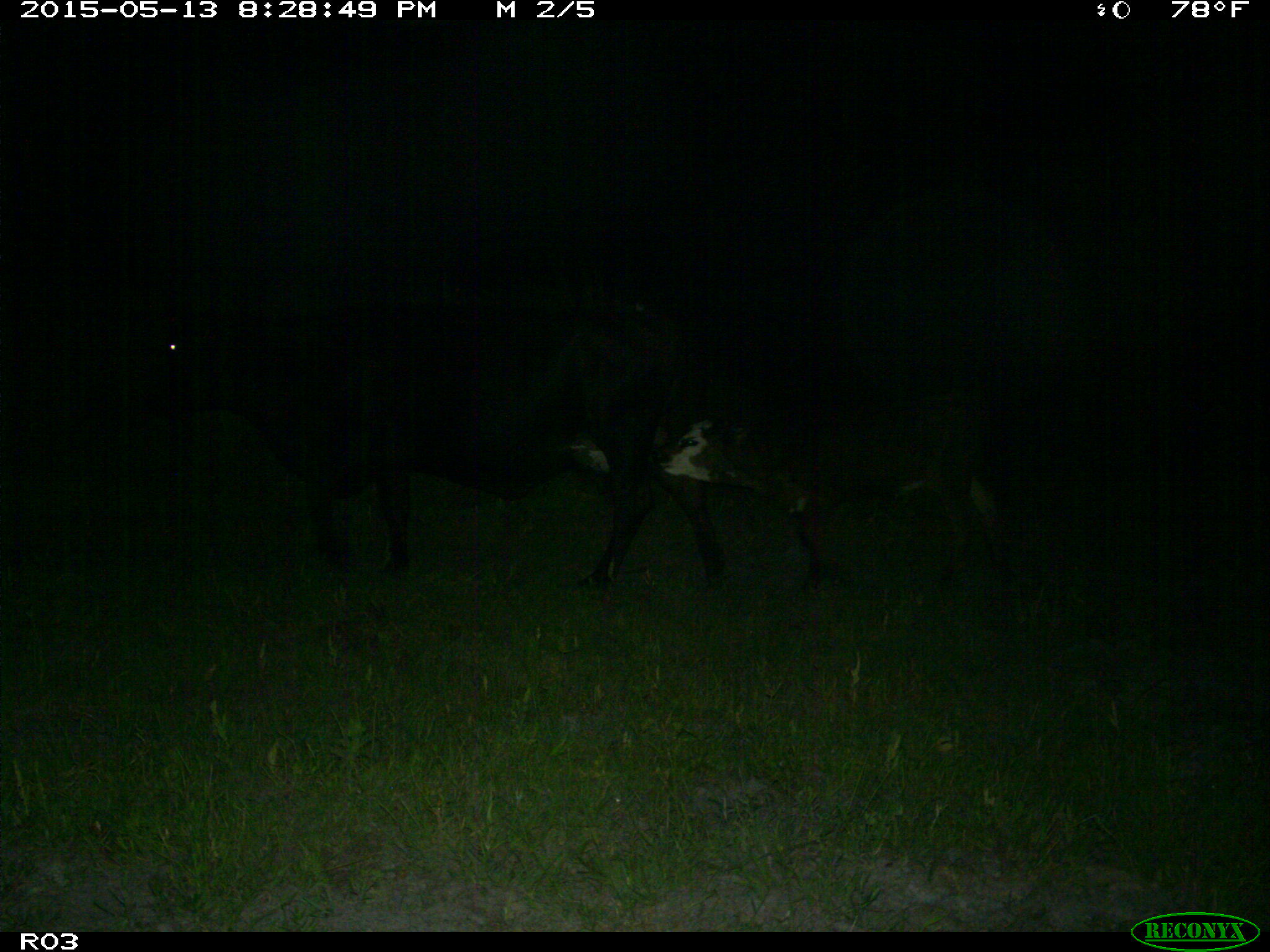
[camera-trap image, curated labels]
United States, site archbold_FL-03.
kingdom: Animalia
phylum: Chordata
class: Mammalia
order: Artiodactyla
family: Bovidae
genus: Bos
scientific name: Bos taurus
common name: domestic cow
Bos taurus (domestic cow).